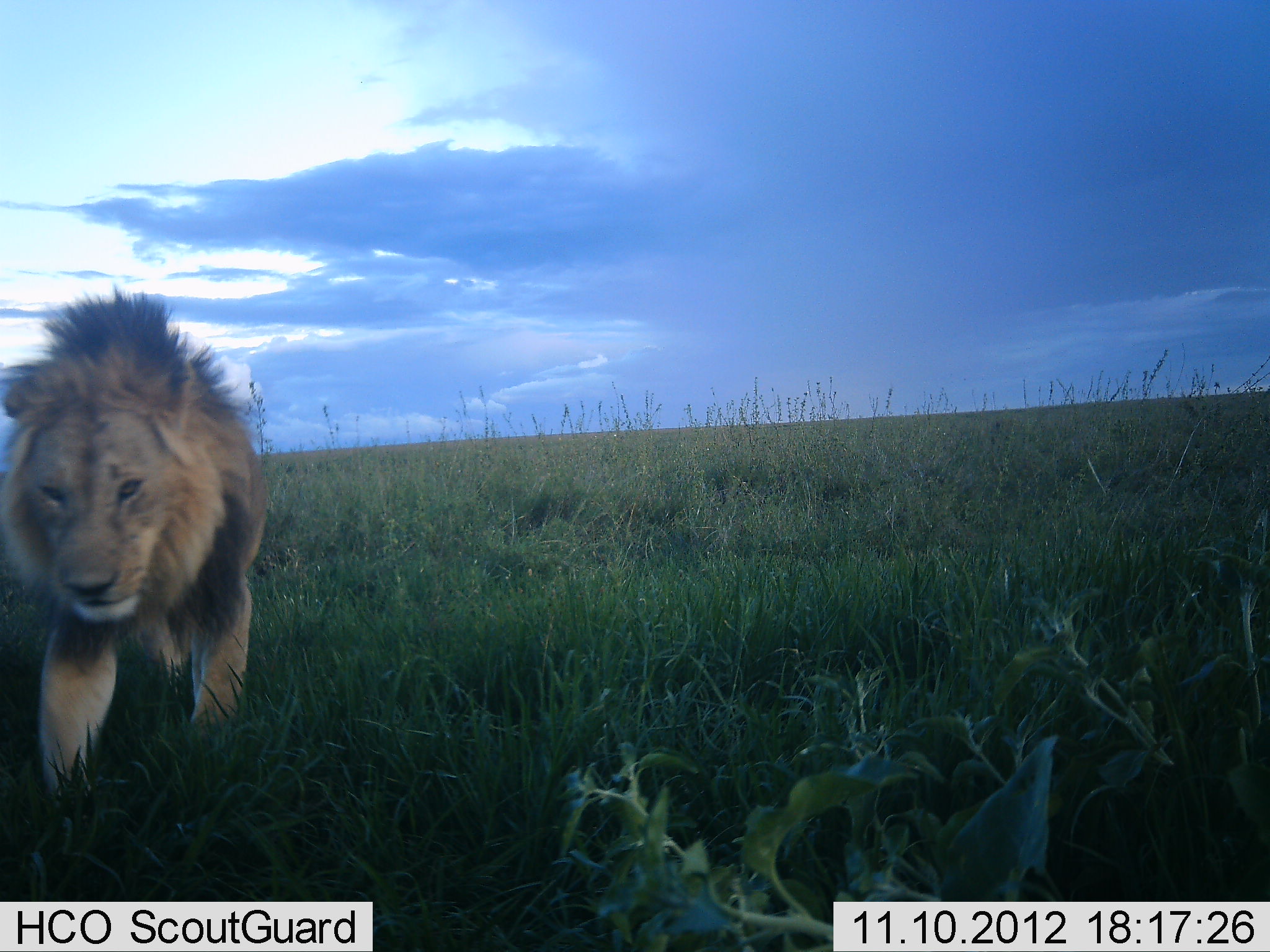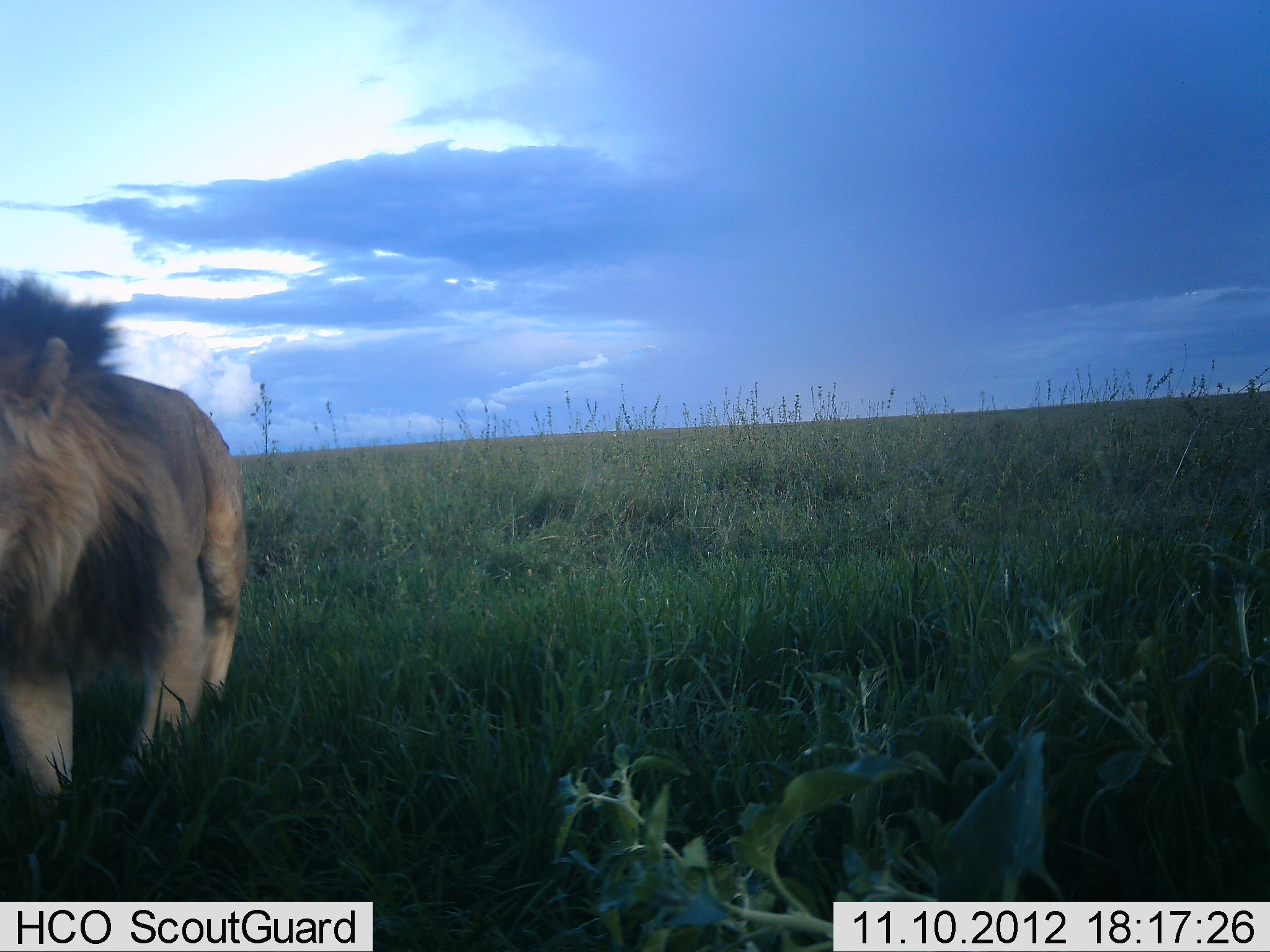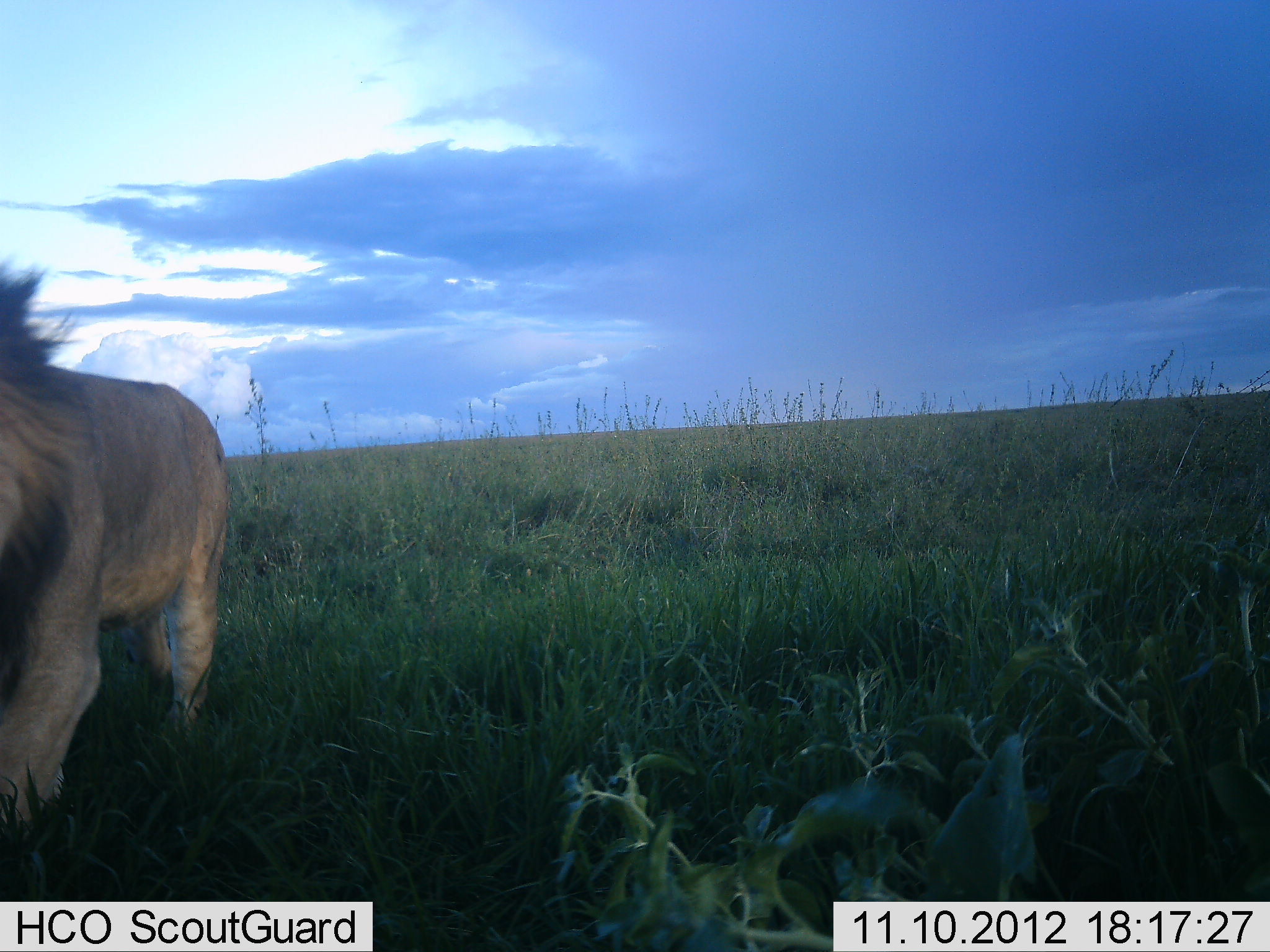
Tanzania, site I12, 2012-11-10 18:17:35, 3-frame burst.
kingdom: Animalia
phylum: Chordata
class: Mammalia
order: Carnivora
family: Felidae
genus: Panthera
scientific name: Panthera leo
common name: lion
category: lionmale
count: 1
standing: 20%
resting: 0%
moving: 90%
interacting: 0%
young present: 0%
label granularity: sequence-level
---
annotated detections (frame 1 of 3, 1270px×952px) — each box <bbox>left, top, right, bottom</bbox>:
animal: <bbox>2, 283, 269, 810</bbox>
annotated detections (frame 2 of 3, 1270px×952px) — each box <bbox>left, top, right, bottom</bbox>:
animal: <bbox>0, 261, 251, 814</bbox>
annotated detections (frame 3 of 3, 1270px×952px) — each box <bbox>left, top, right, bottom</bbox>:
animal: <bbox>0, 254, 229, 832</bbox>